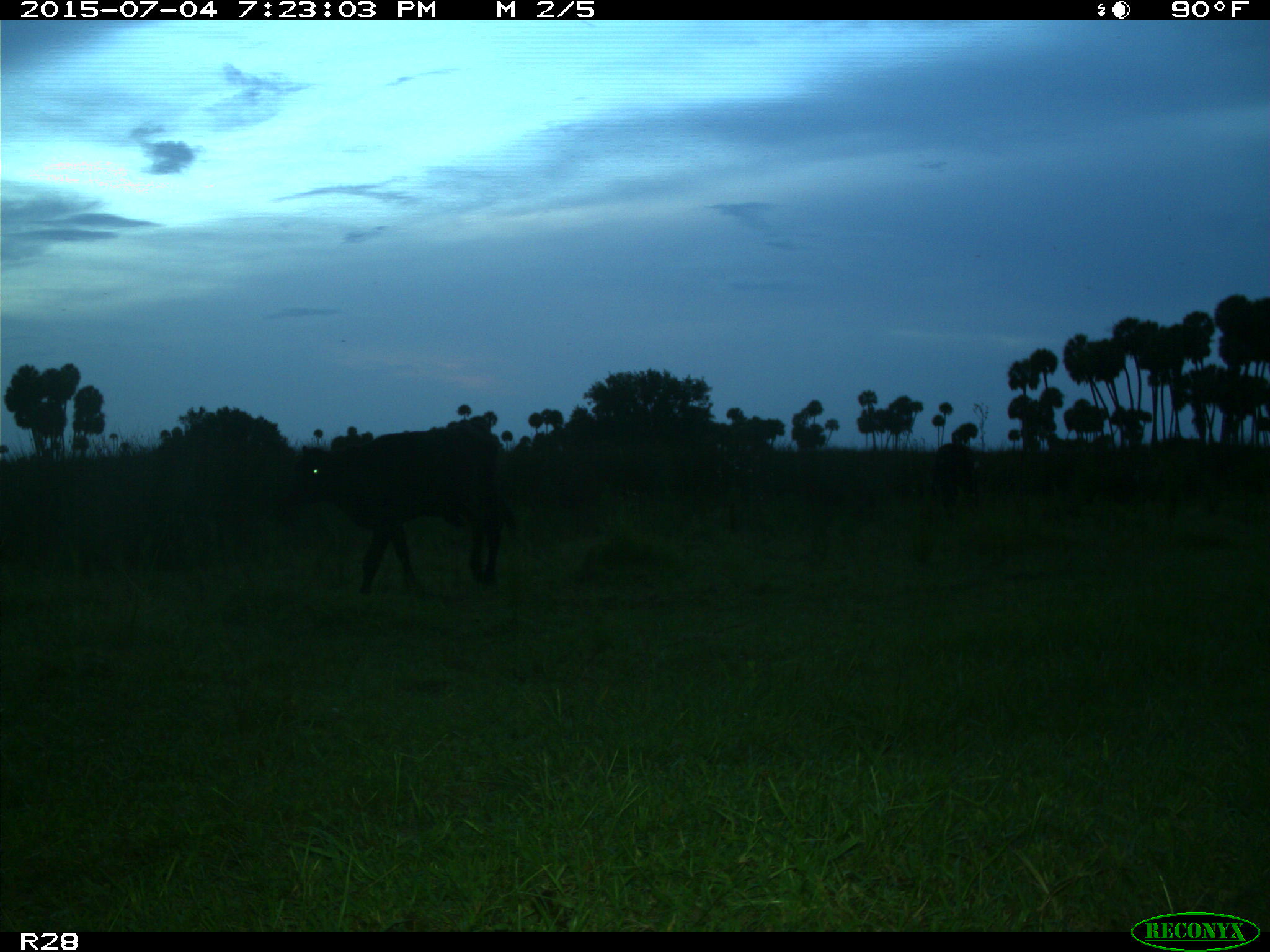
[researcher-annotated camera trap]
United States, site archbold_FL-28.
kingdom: Animalia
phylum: Chordata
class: Mammalia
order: Artiodactyla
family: Bovidae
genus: Bos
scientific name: Bos taurus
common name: domestic cow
Bos taurus (domestic cow).